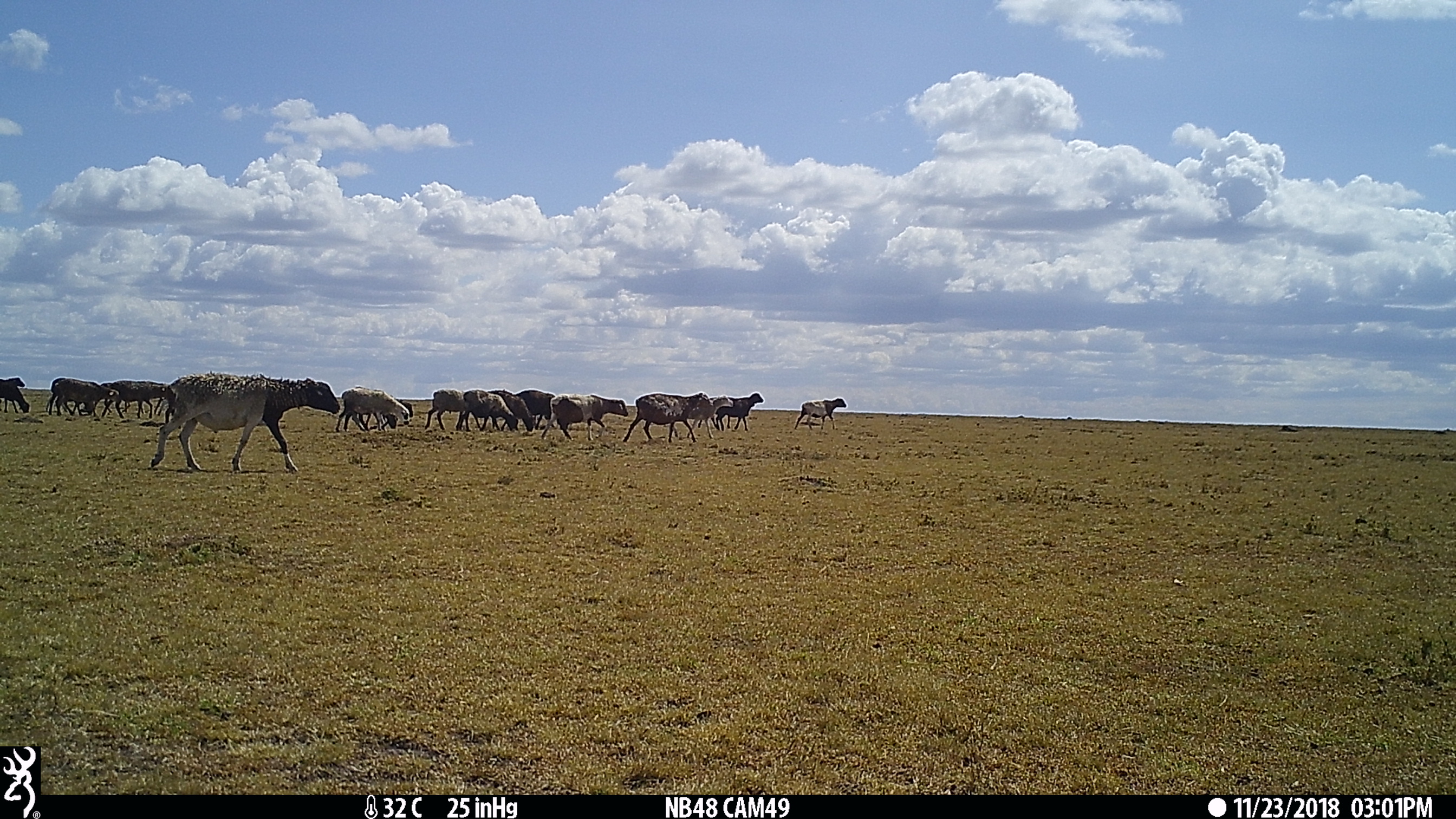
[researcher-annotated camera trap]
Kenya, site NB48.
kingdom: Animalia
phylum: Chordata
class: Mammalia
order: Artiodactyla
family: Bovidae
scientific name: Bovidae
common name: sheep or goat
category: shoat